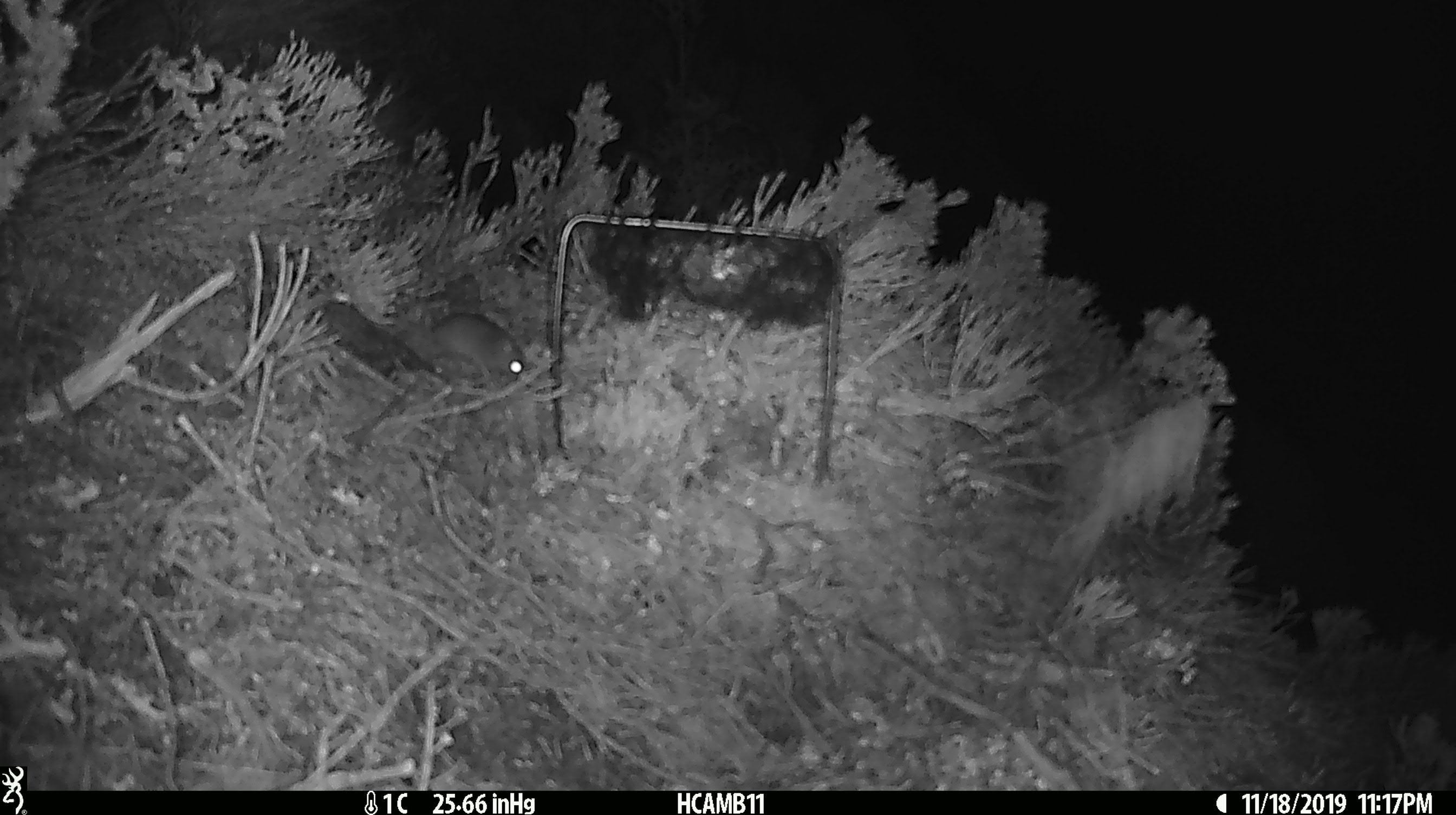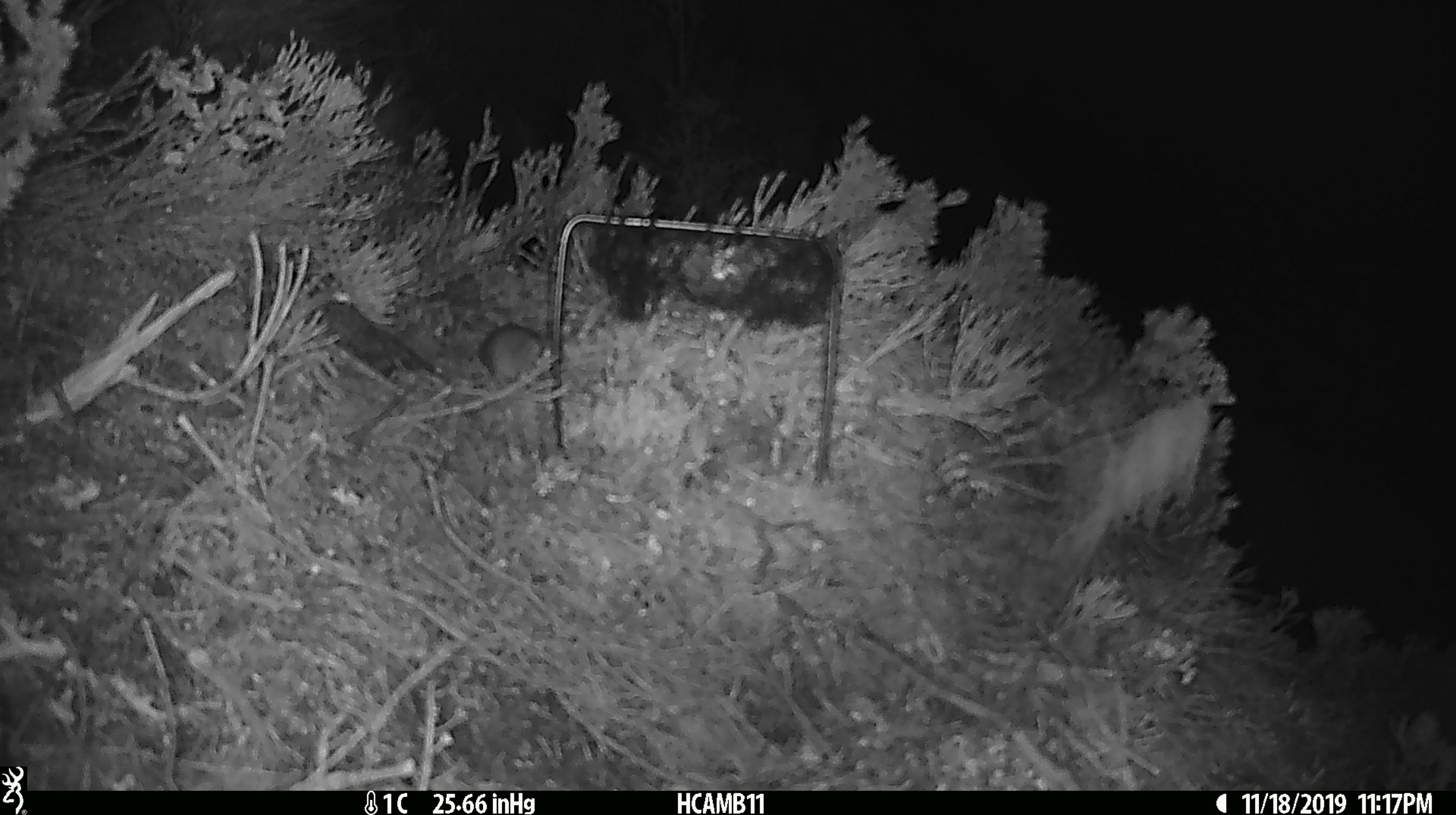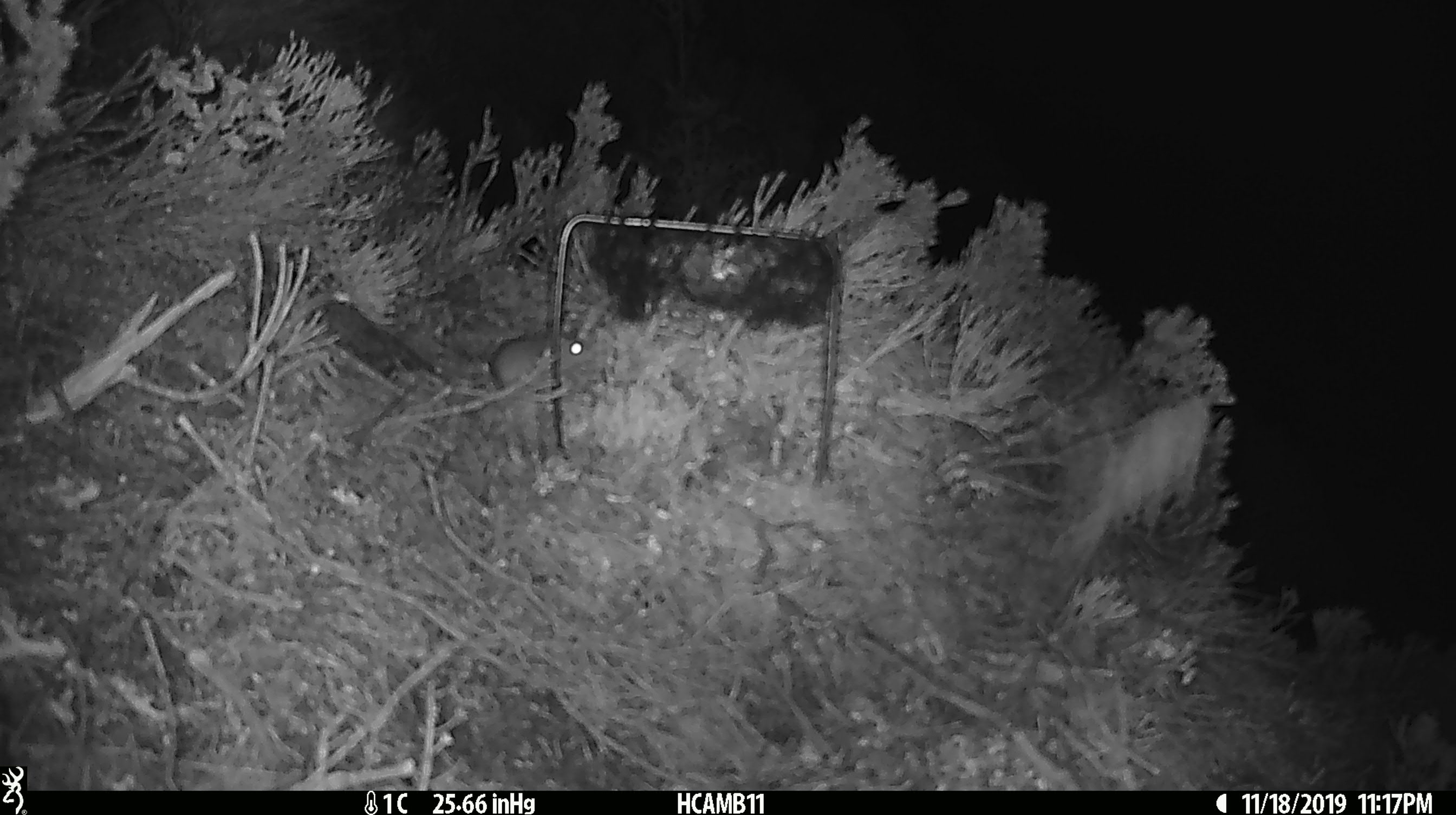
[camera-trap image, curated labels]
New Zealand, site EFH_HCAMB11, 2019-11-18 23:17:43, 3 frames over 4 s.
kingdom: Animalia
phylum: Chordata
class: Mammalia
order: Rodentia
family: Muridae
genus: Mus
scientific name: Mus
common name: mouse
Mouse (Mus).